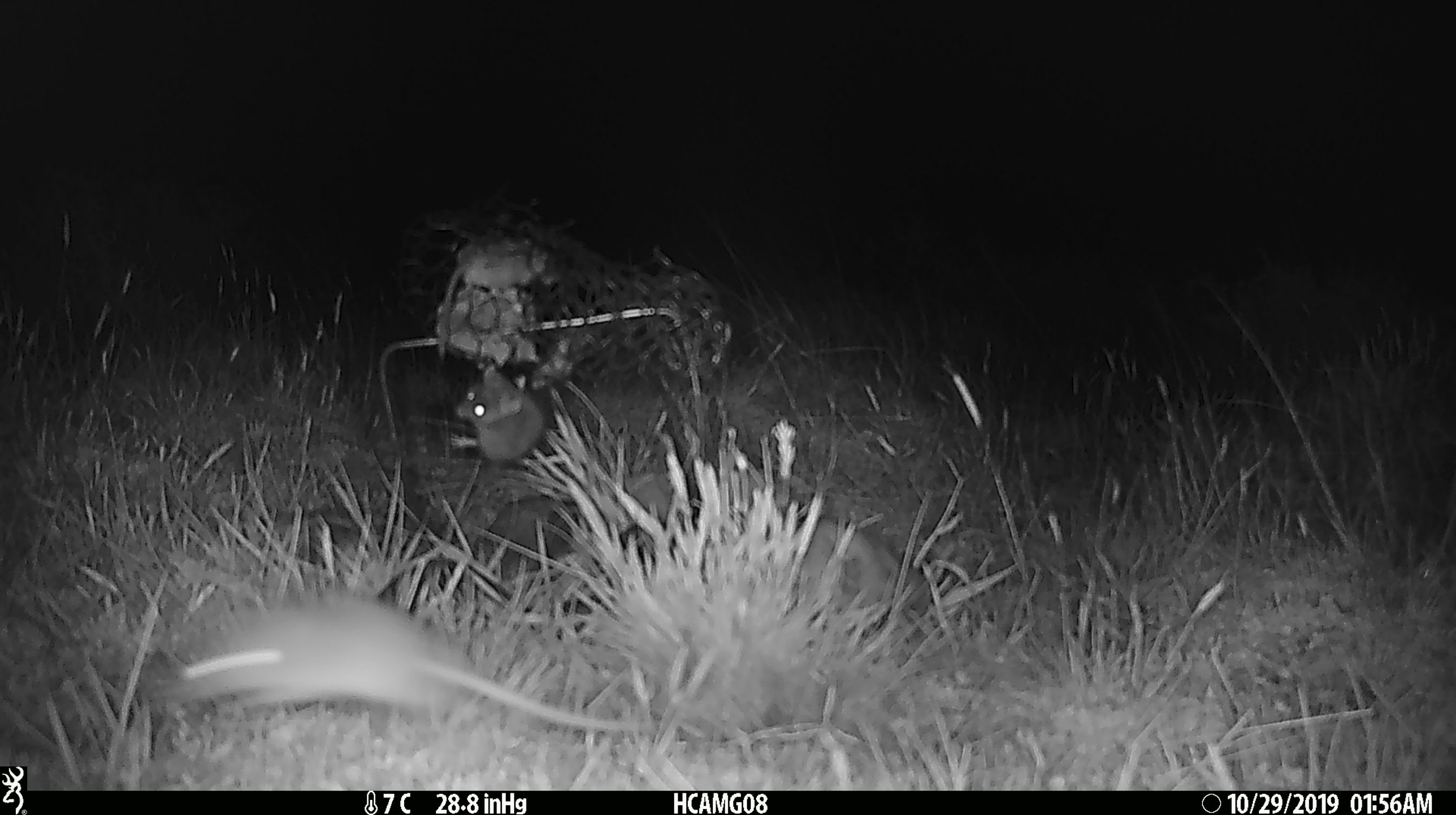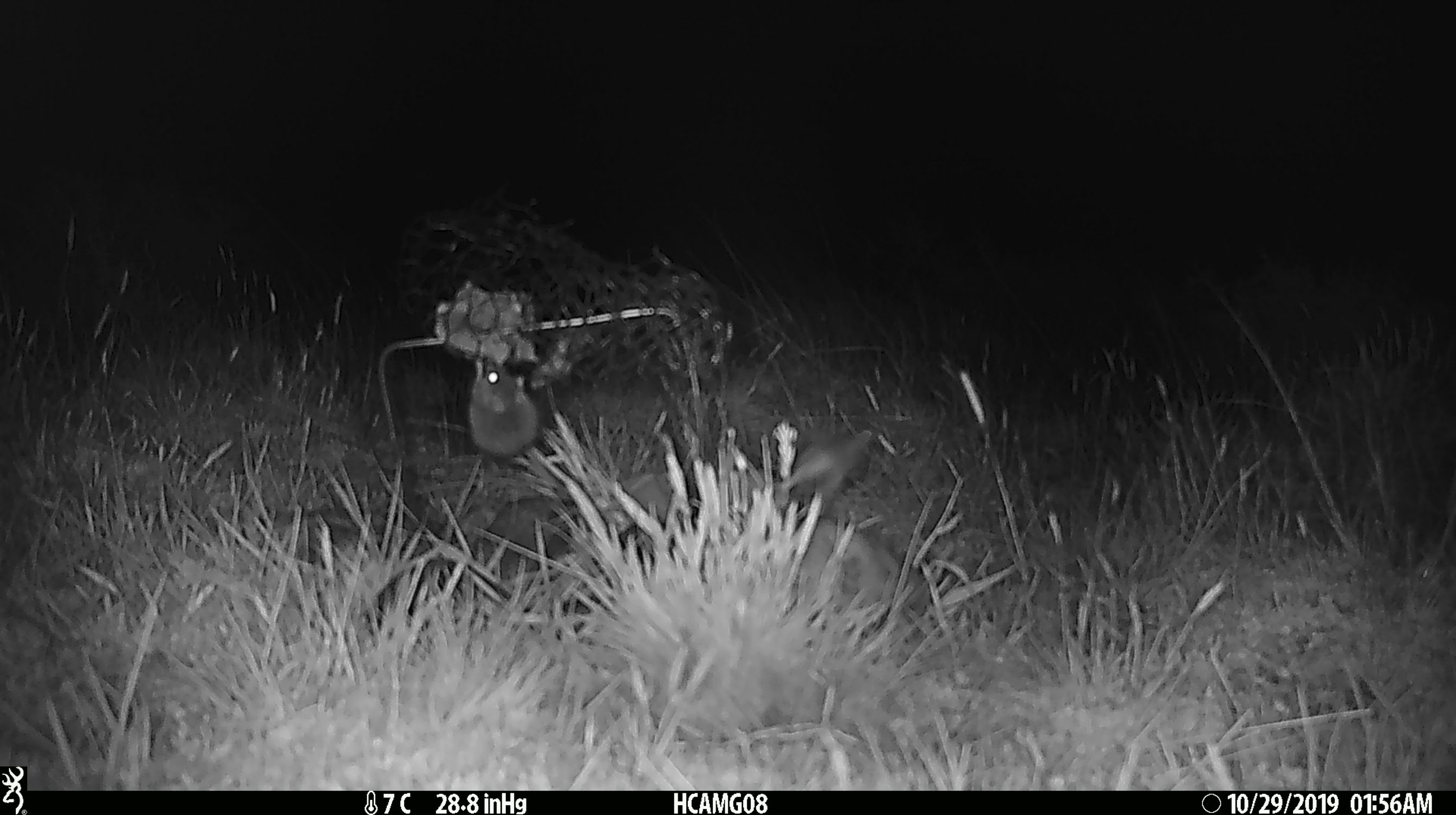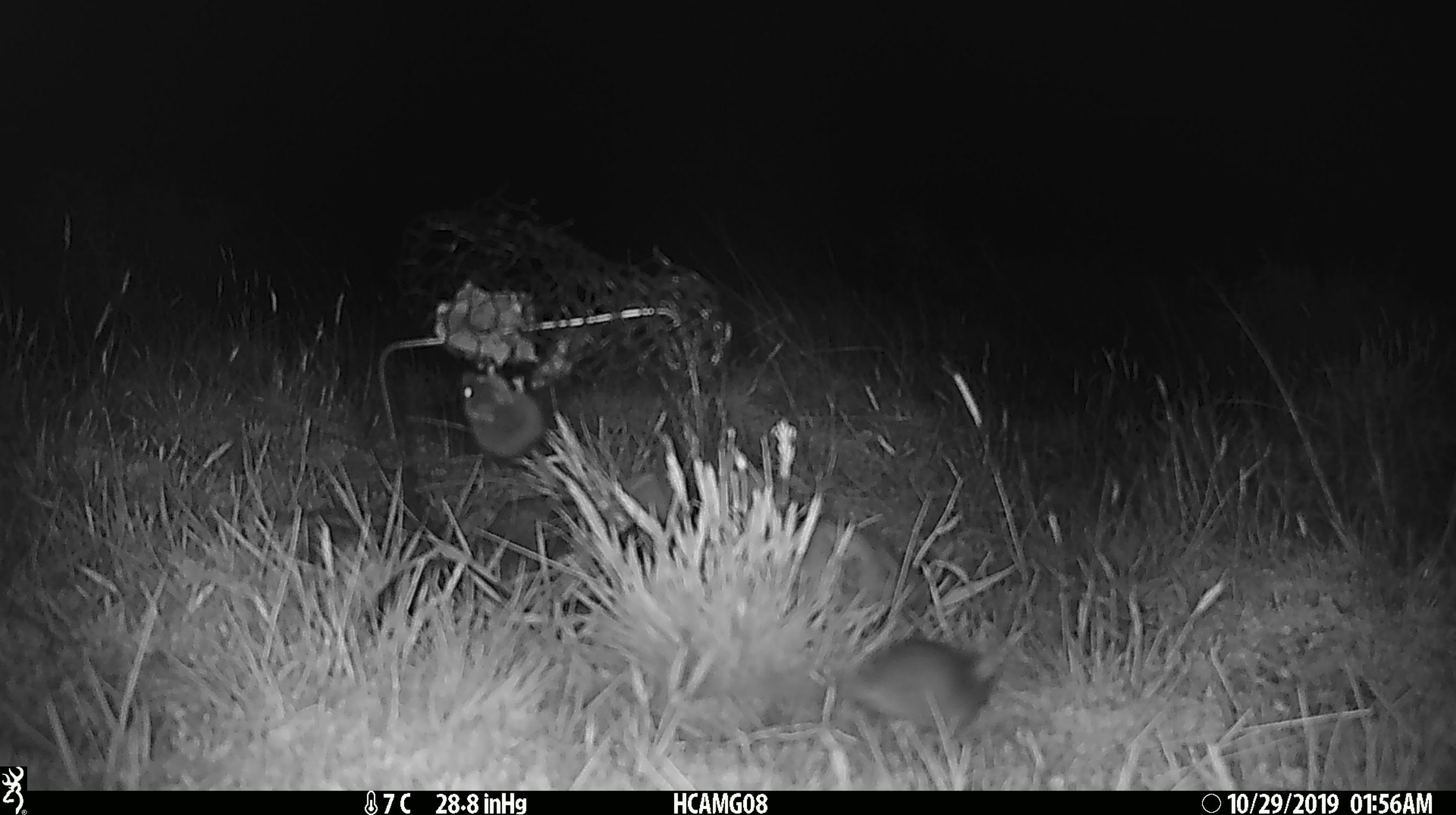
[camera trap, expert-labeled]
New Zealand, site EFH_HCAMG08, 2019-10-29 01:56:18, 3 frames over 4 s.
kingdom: Animalia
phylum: Chordata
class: Mammalia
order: Rodentia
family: Muridae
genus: Mus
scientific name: Mus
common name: mouse